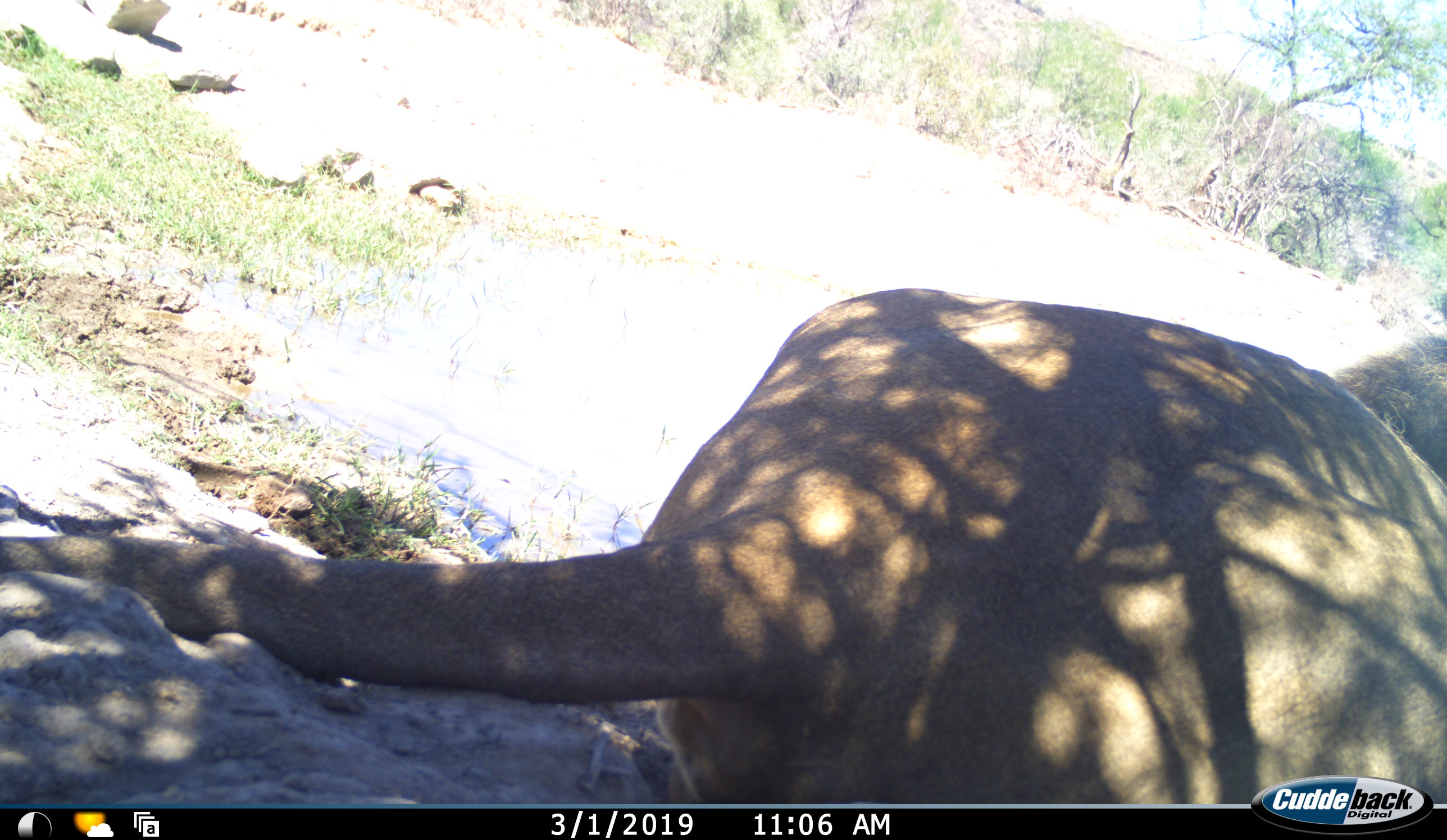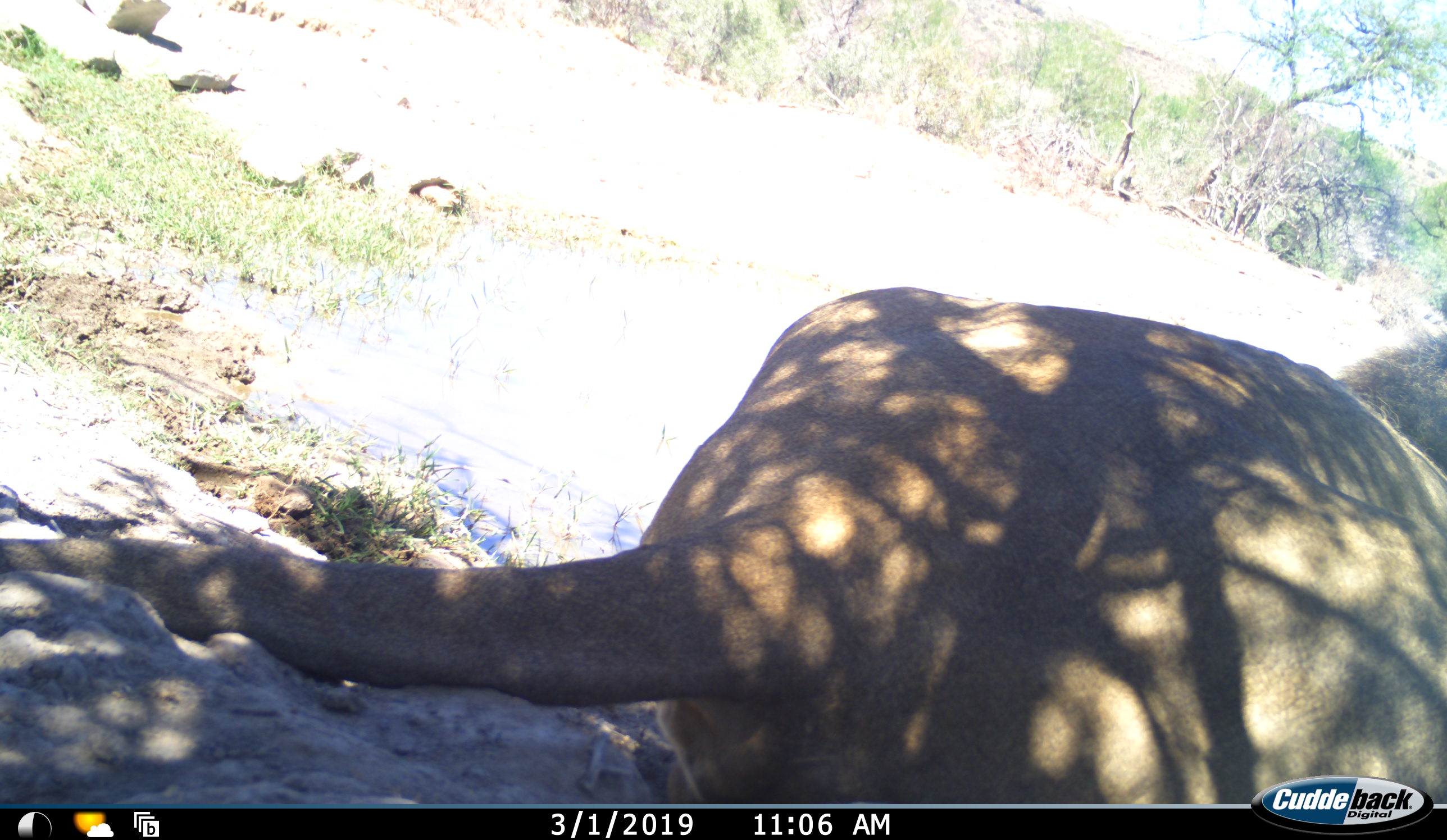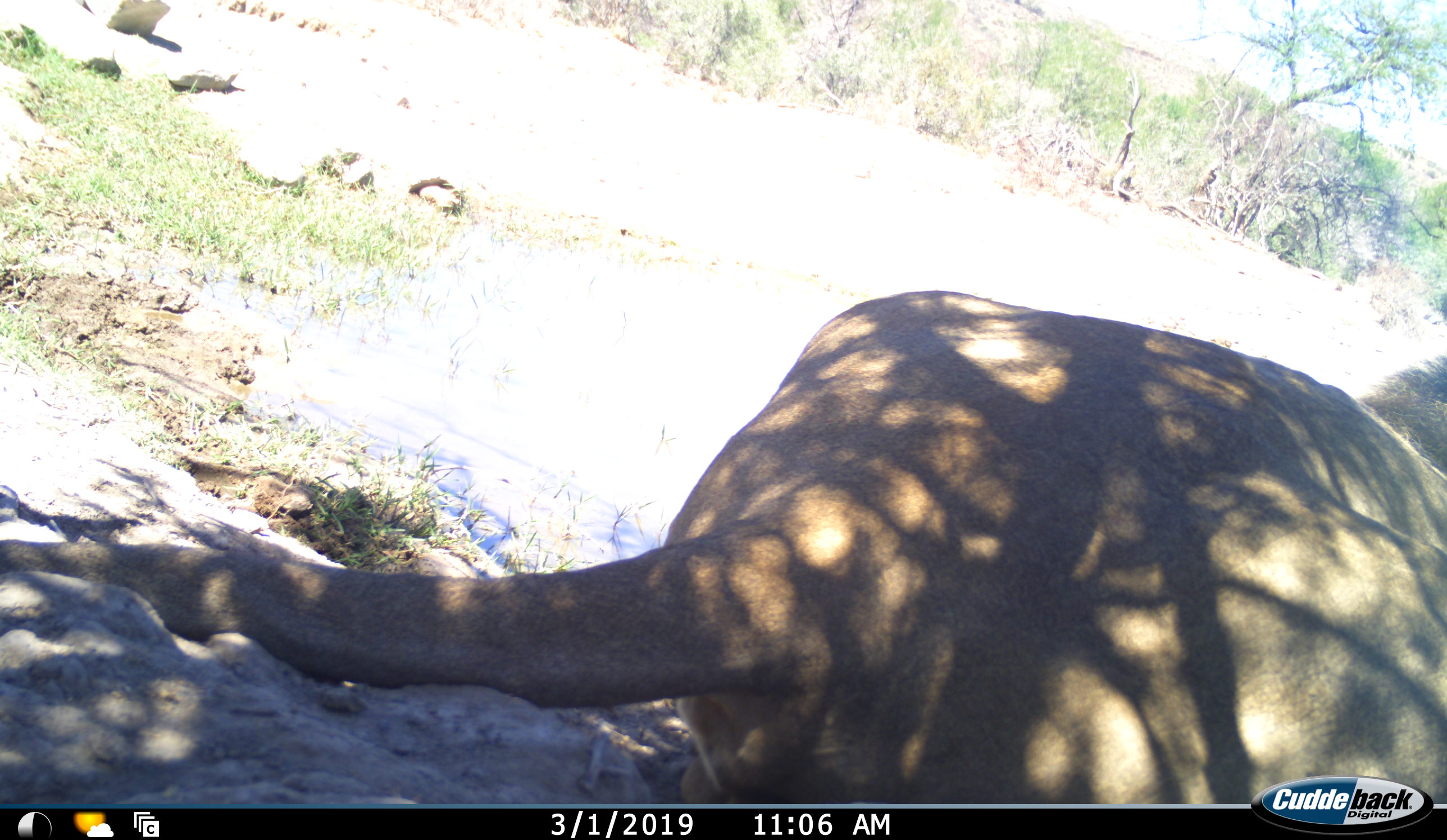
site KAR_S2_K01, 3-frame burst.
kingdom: Animalia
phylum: Chordata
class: Mammalia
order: Carnivora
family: Felidae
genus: Panthera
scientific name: Panthera leo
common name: lion male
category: lionmale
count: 1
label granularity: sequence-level